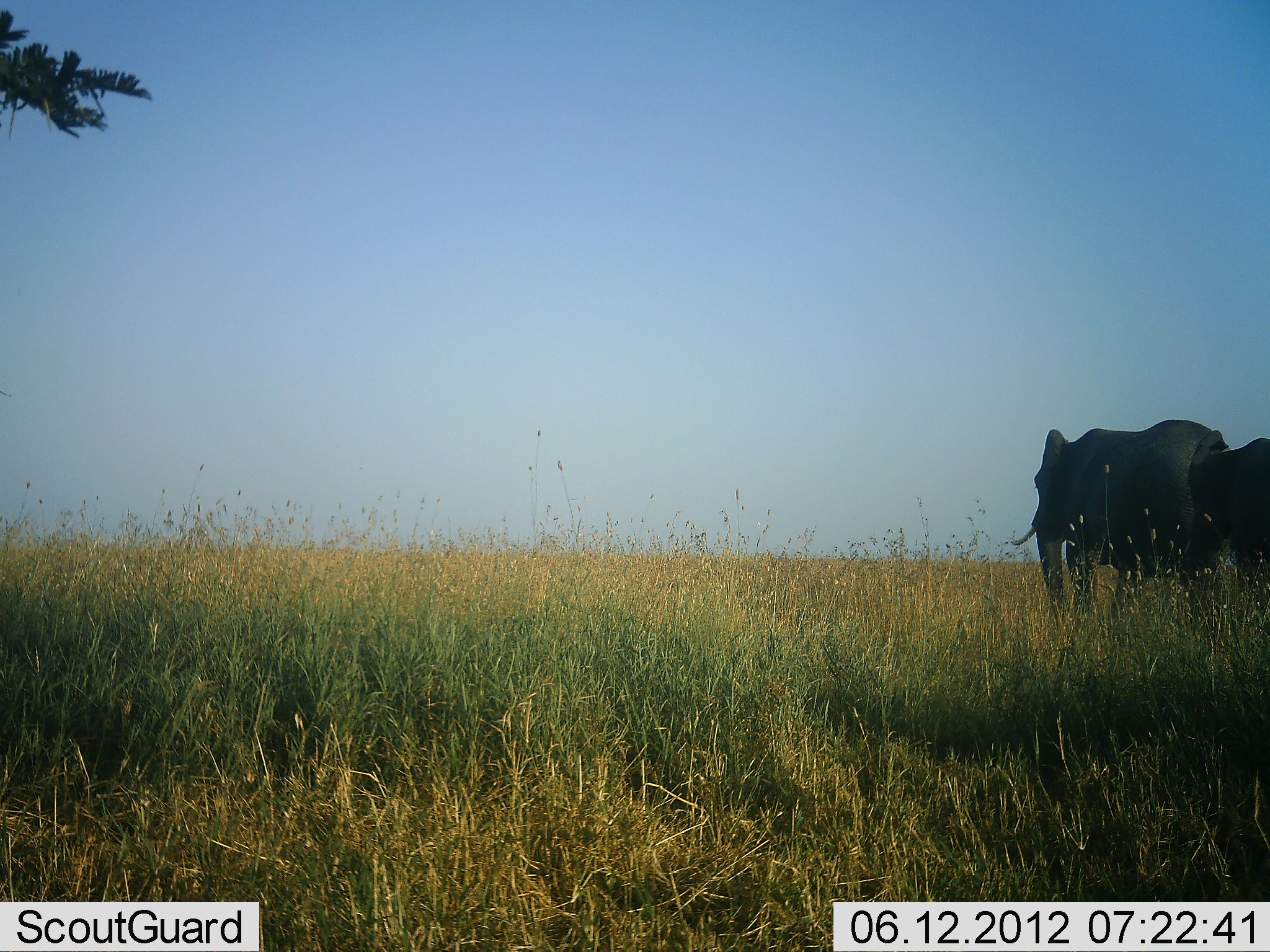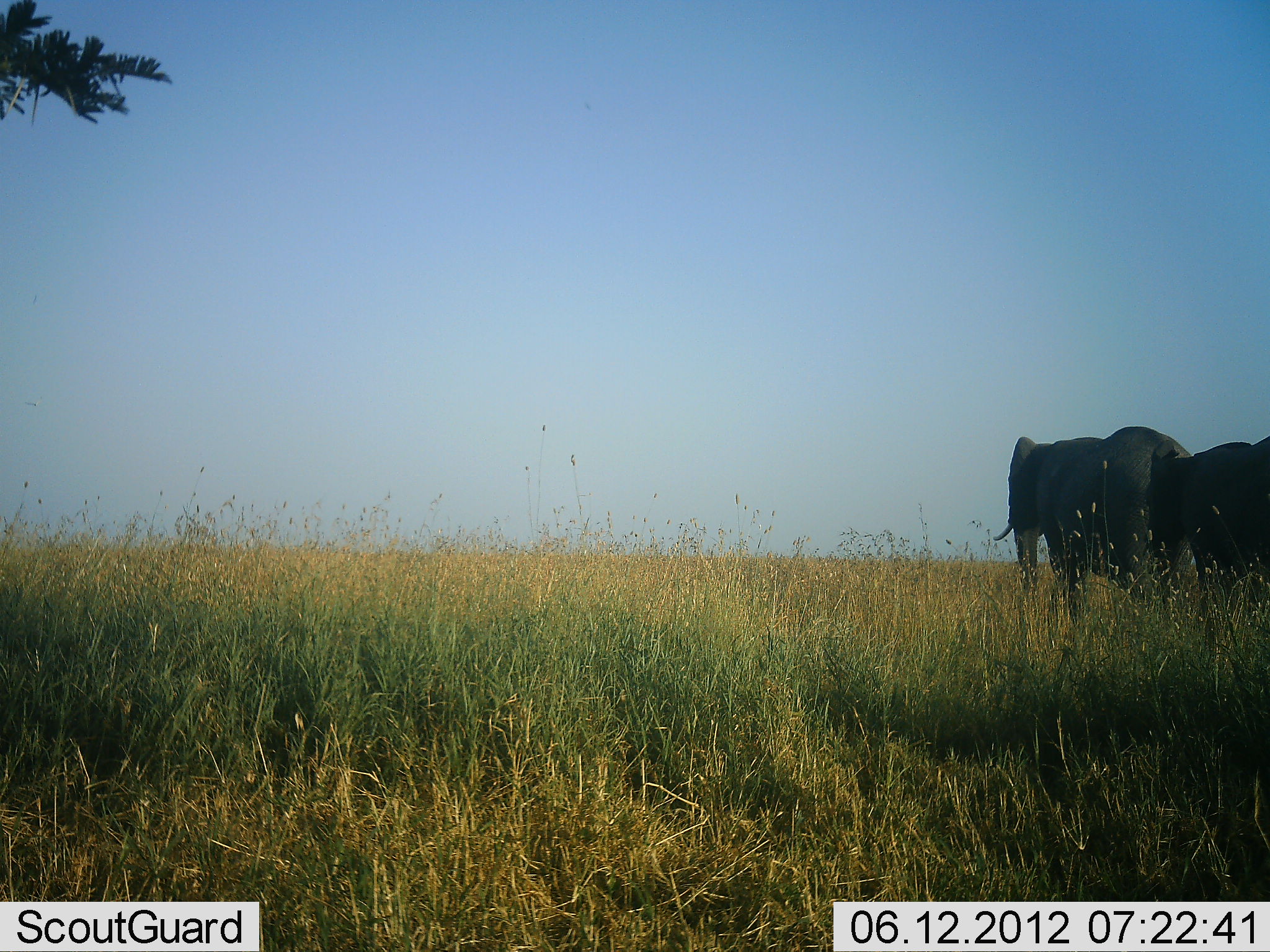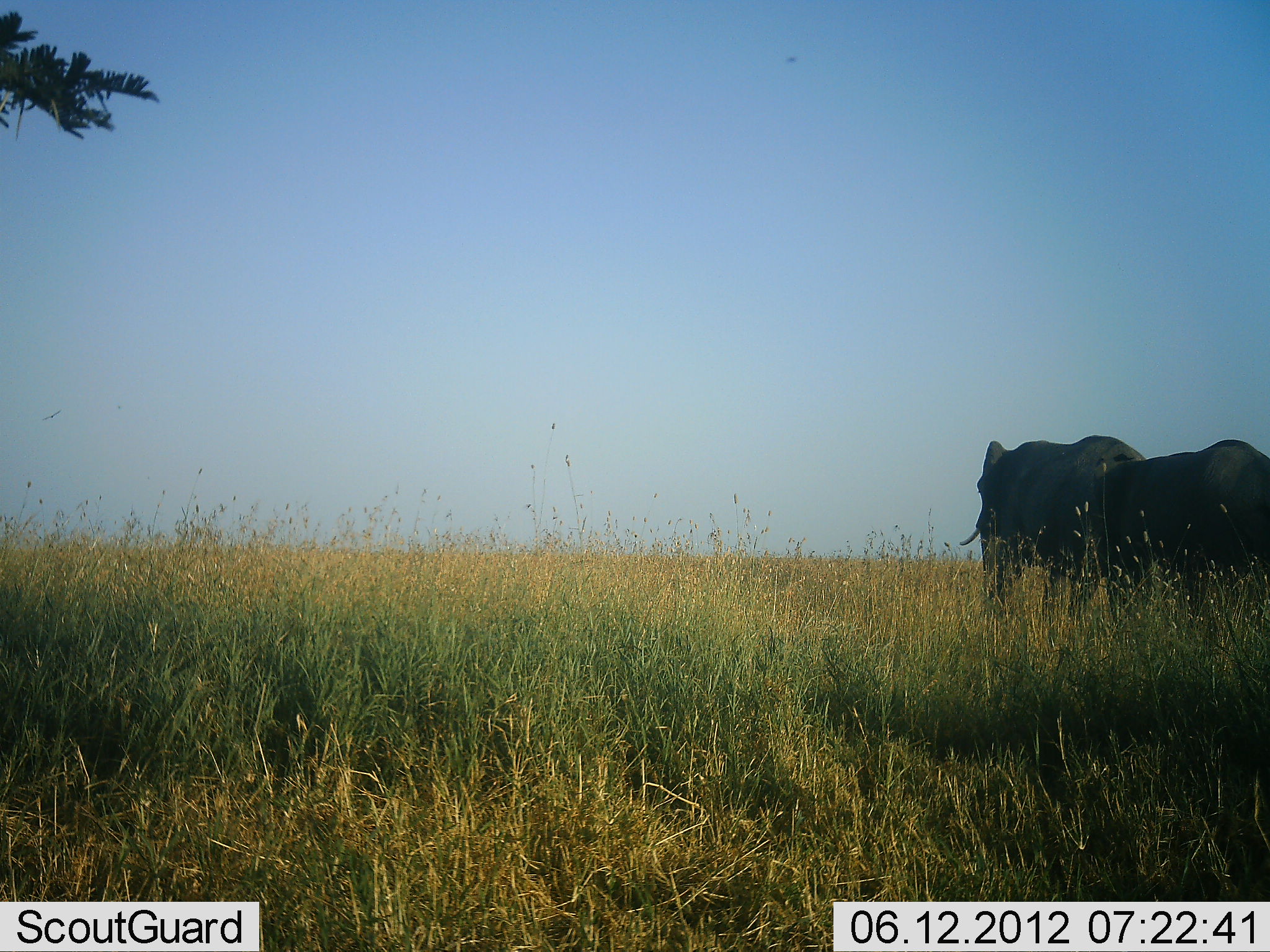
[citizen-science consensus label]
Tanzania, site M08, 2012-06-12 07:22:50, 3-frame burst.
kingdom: Animalia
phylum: Chordata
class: Mammalia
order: Proboscidea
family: Elephantidae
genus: Loxodonta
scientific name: Loxodonta africana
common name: african bush elephant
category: elephant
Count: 2.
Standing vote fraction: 0%.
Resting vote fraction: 0%.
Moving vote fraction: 100%.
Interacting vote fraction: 0%.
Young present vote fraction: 10%.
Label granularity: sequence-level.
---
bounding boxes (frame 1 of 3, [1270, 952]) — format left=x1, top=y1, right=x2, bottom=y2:
animal: left=1011, top=419, right=1232, bottom=622; left=1180, top=429, right=1270, bottom=602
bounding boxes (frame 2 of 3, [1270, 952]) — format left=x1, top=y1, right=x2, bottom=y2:
animal: left=994, top=425, right=1194, bottom=625; left=1145, top=434, right=1270, bottom=623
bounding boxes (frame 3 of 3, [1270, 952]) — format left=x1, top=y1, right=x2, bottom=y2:
animal: left=959, top=435, right=1148, bottom=625; left=1088, top=438, right=1270, bottom=628